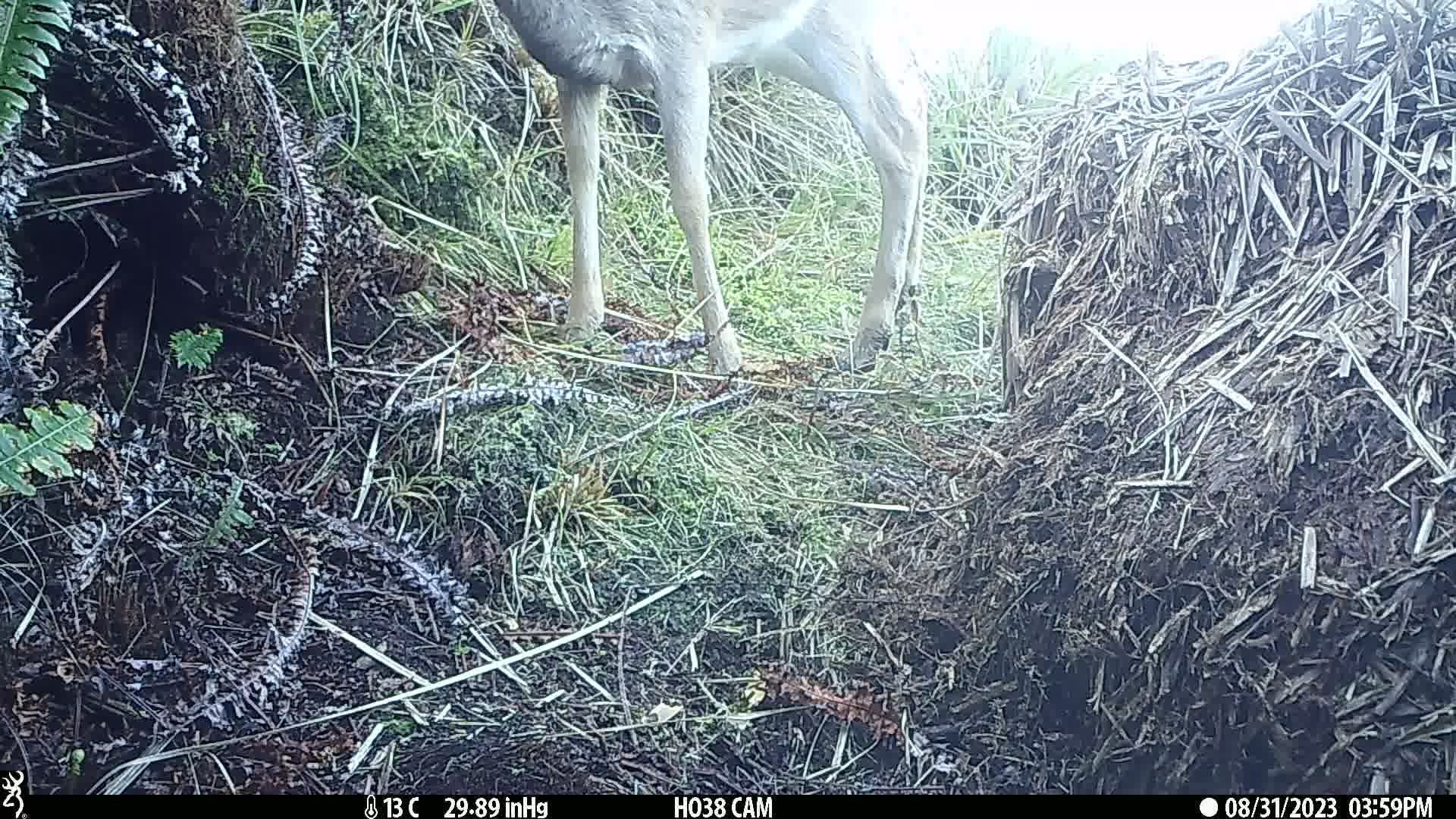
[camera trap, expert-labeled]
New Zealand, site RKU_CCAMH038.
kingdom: Animalia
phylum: Chordata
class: Mammalia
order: Artiodactyla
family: Cervidae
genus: Odocoileus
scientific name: Odocoileus virginianus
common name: white-tailed deer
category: white tailed deer